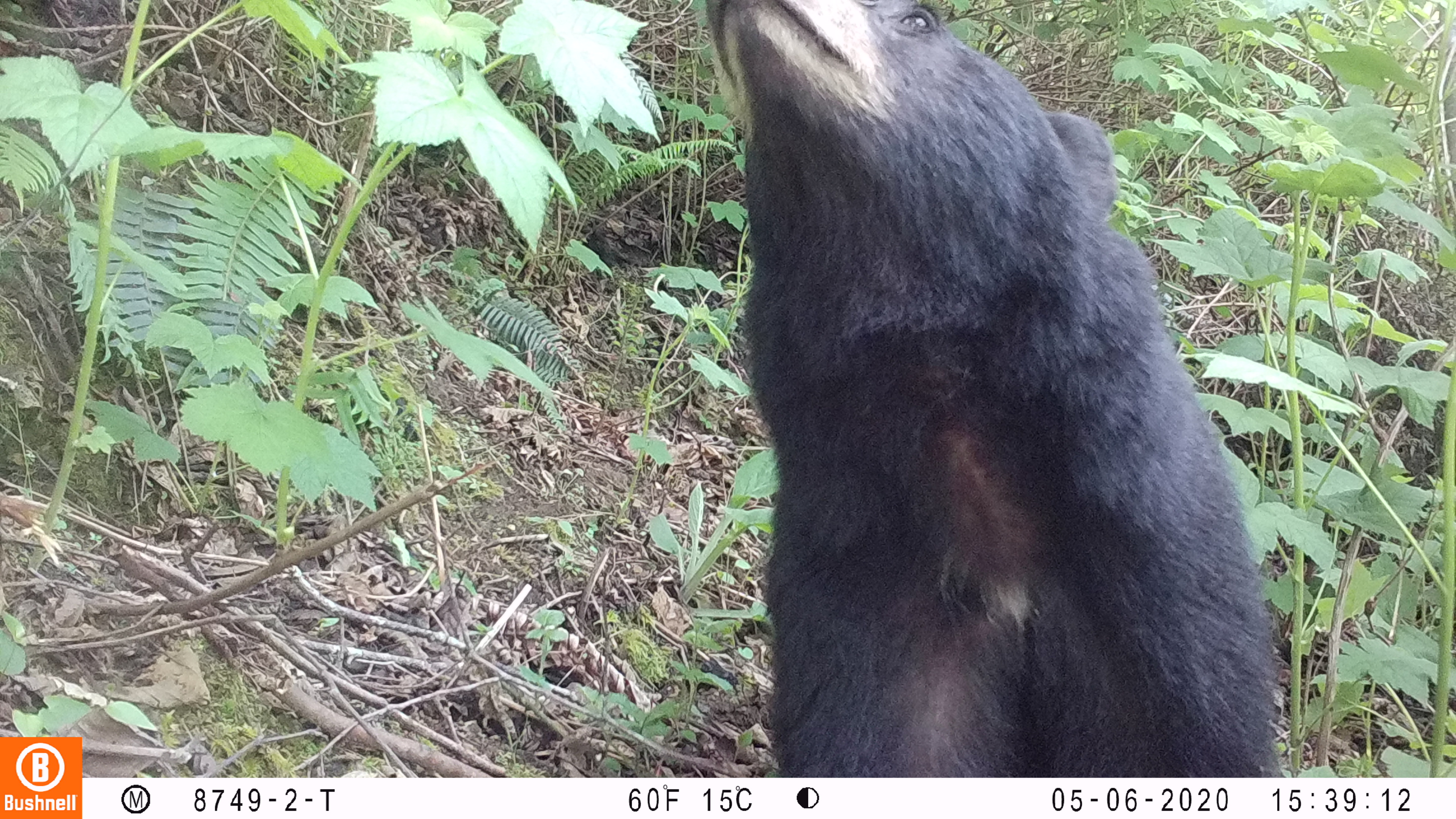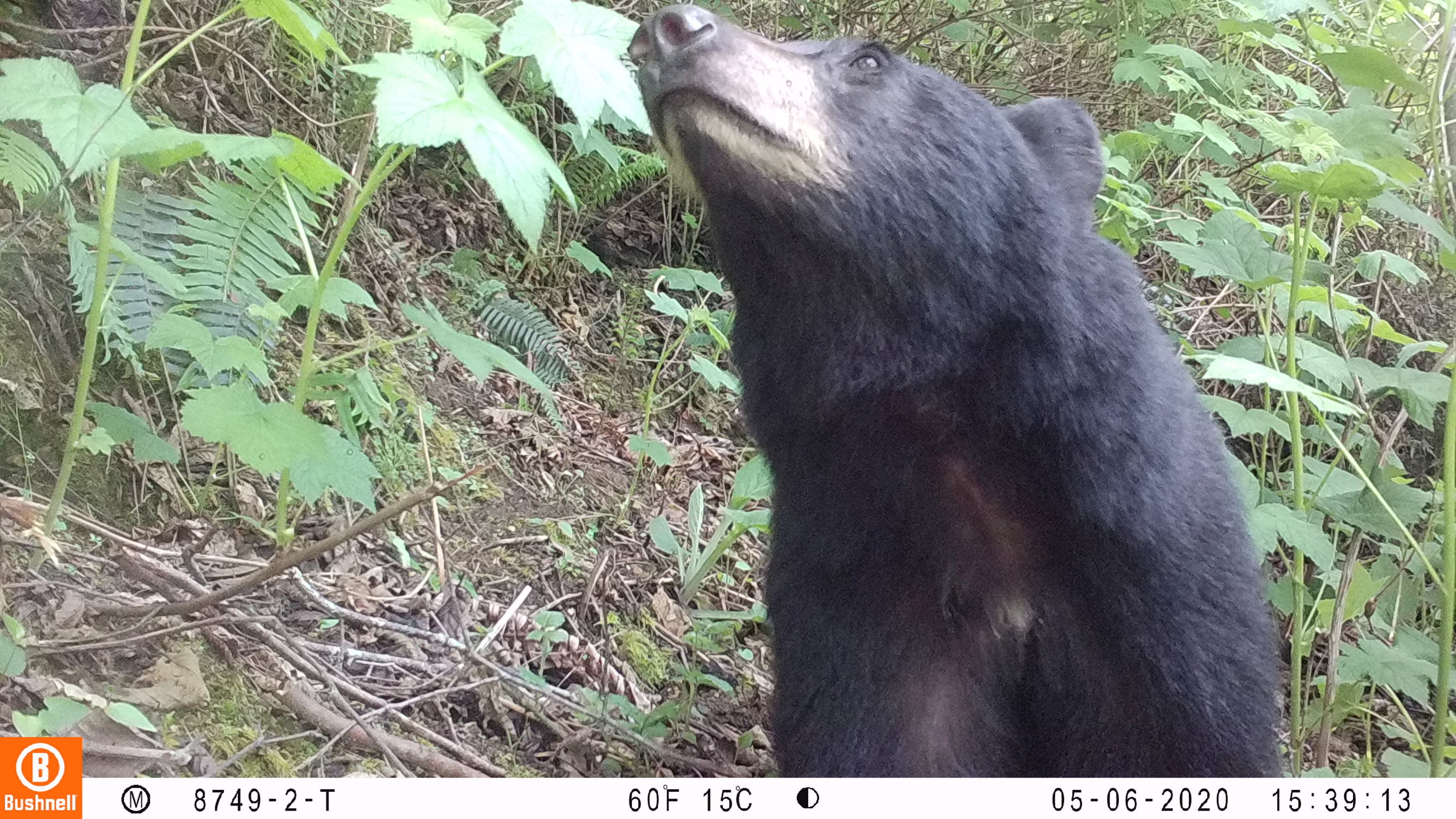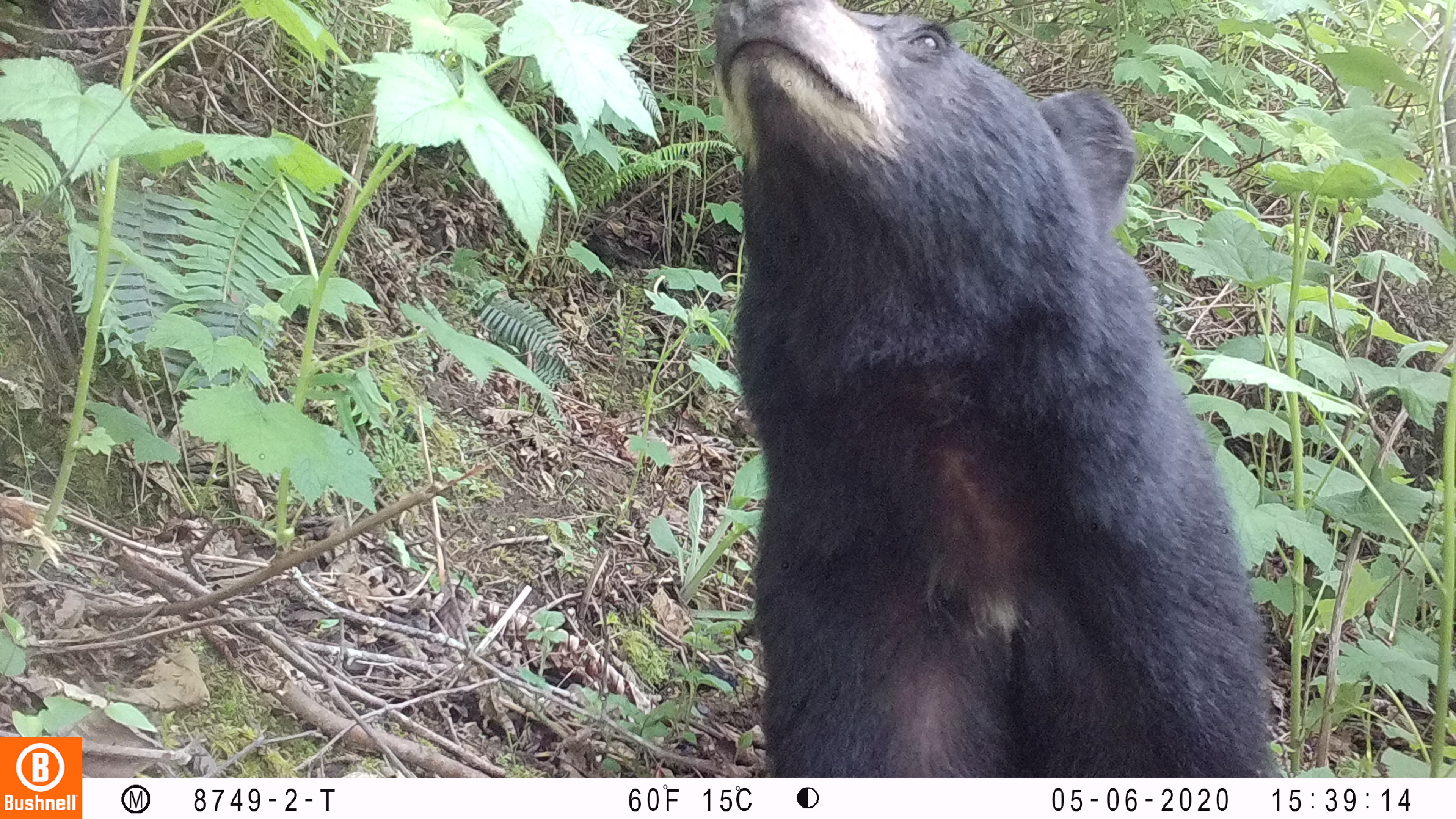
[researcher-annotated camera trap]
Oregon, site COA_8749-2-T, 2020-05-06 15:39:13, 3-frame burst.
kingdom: Animalia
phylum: Chordata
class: Mammalia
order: Carnivora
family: Ursidae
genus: Ursus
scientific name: Ursus americanus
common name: american black bear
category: black bear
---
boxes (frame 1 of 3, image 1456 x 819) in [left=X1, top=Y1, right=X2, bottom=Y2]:
black bear: [left=691, top=5, right=1293, bottom=768]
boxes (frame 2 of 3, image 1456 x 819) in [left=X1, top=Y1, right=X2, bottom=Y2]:
black bear: [left=623, top=6, right=1291, bottom=771]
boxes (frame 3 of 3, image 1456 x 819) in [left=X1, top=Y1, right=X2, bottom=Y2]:
black bear: [left=697, top=8, right=1286, bottom=763]